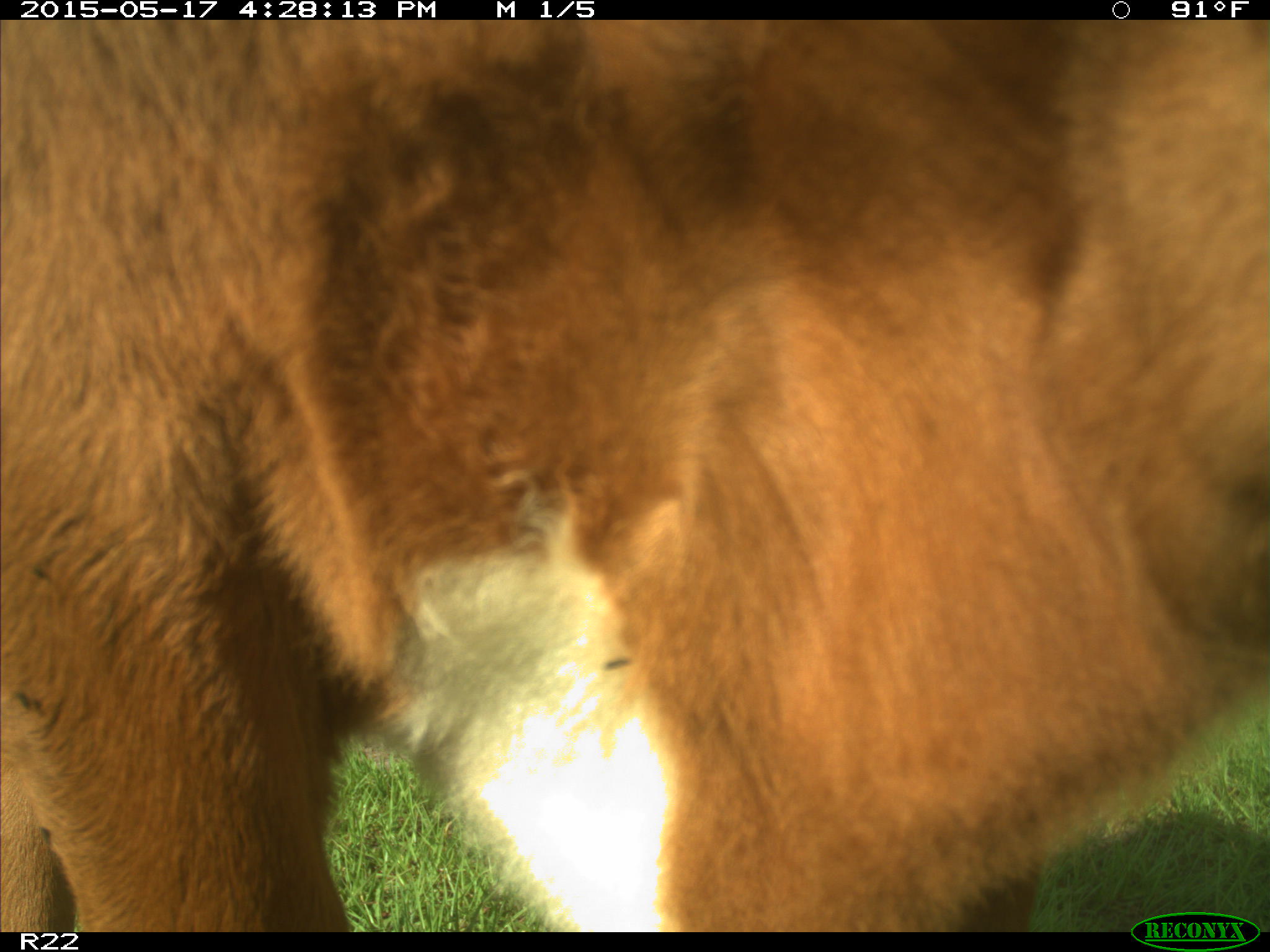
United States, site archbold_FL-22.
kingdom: Animalia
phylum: Chordata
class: Mammalia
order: Artiodactyla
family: Bovidae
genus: Bos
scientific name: Bos taurus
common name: domestic cow